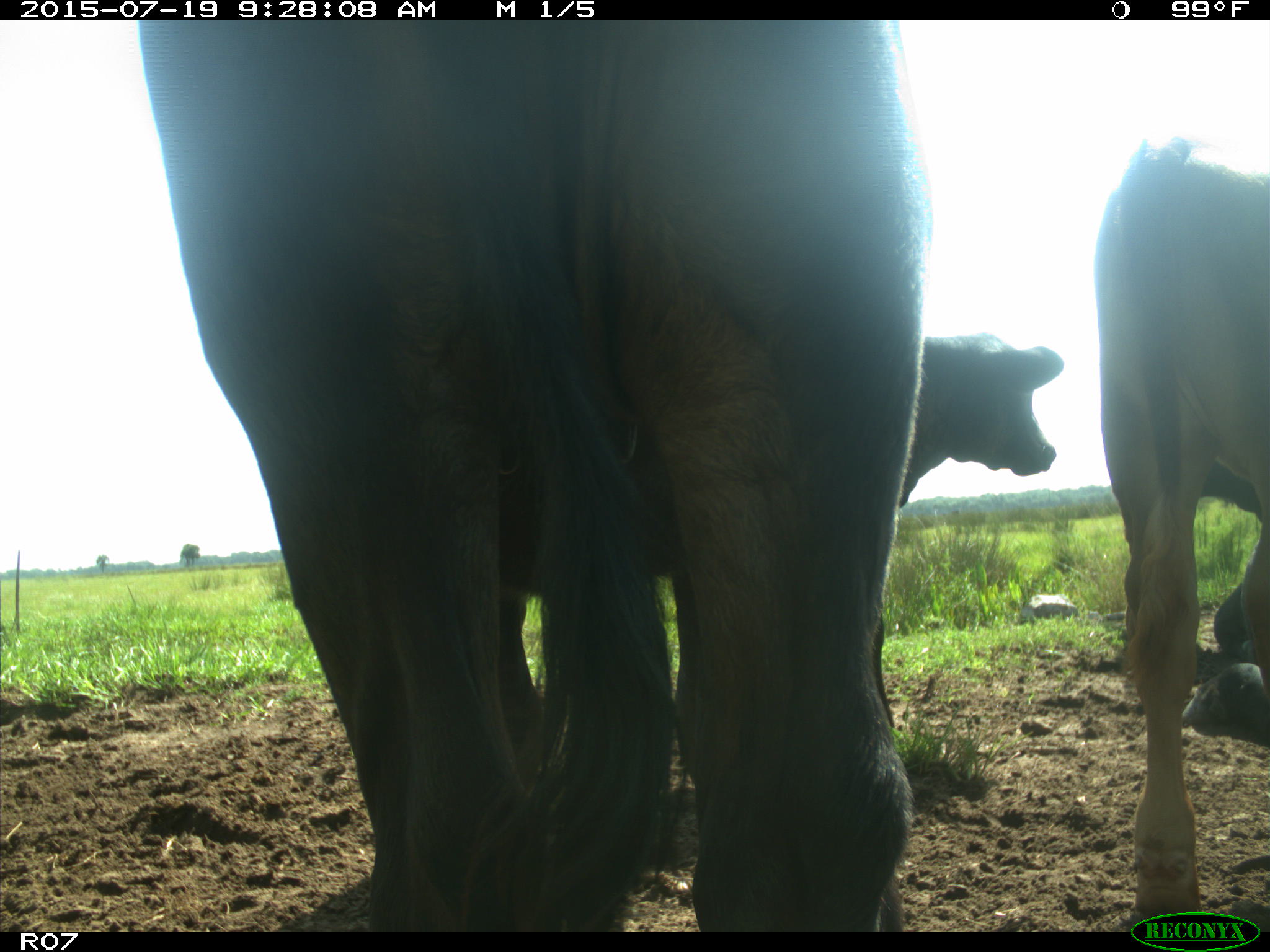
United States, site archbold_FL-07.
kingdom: Animalia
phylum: Chordata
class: Mammalia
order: Artiodactyla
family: Bovidae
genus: Bos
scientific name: Bos taurus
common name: domestic cow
Bos taurus (domestic cow).